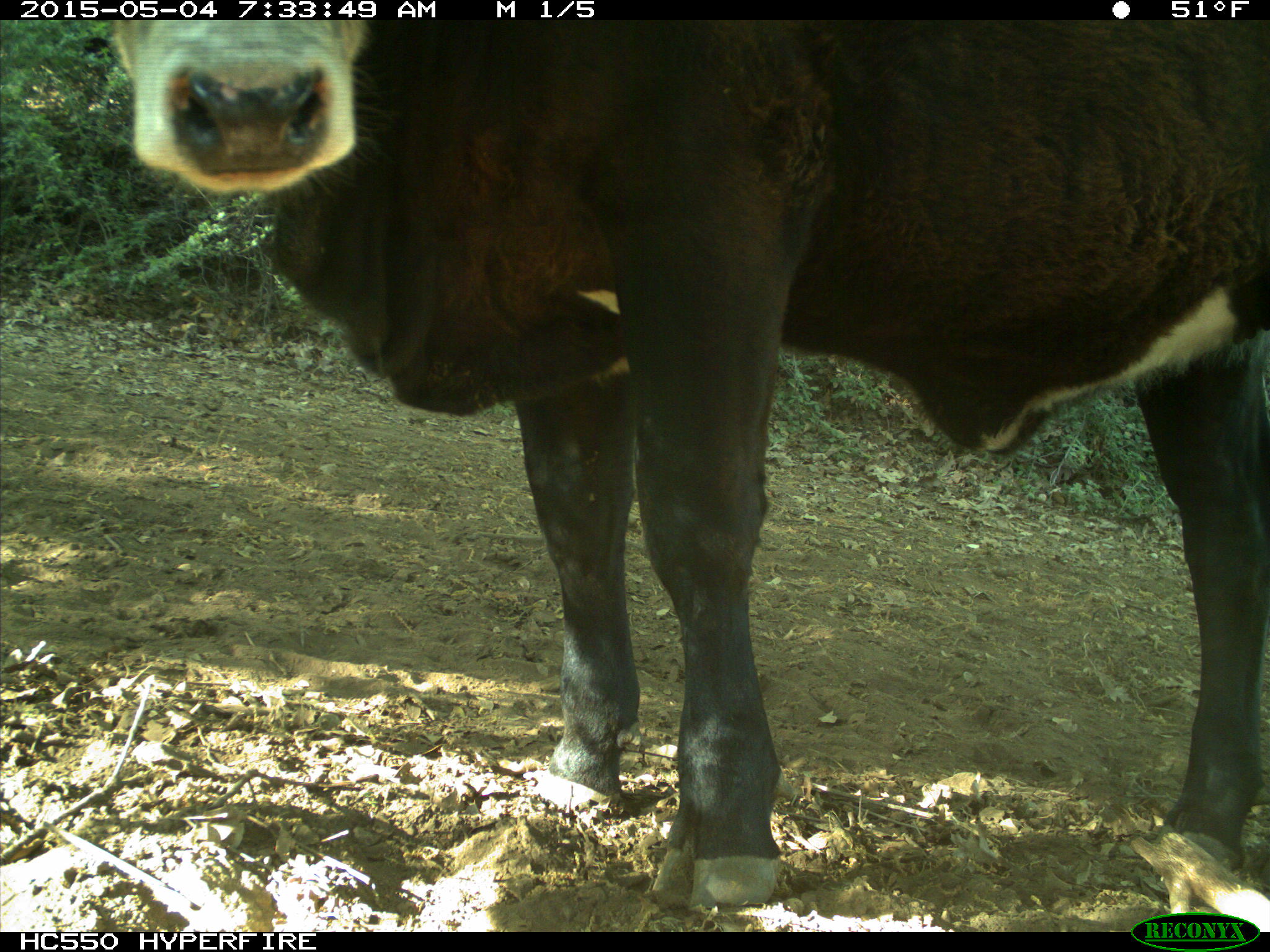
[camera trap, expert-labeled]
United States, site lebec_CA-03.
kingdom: Animalia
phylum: Chordata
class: Mammalia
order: Artiodactyla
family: Bovidae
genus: Bos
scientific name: Bos taurus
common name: domestic cow